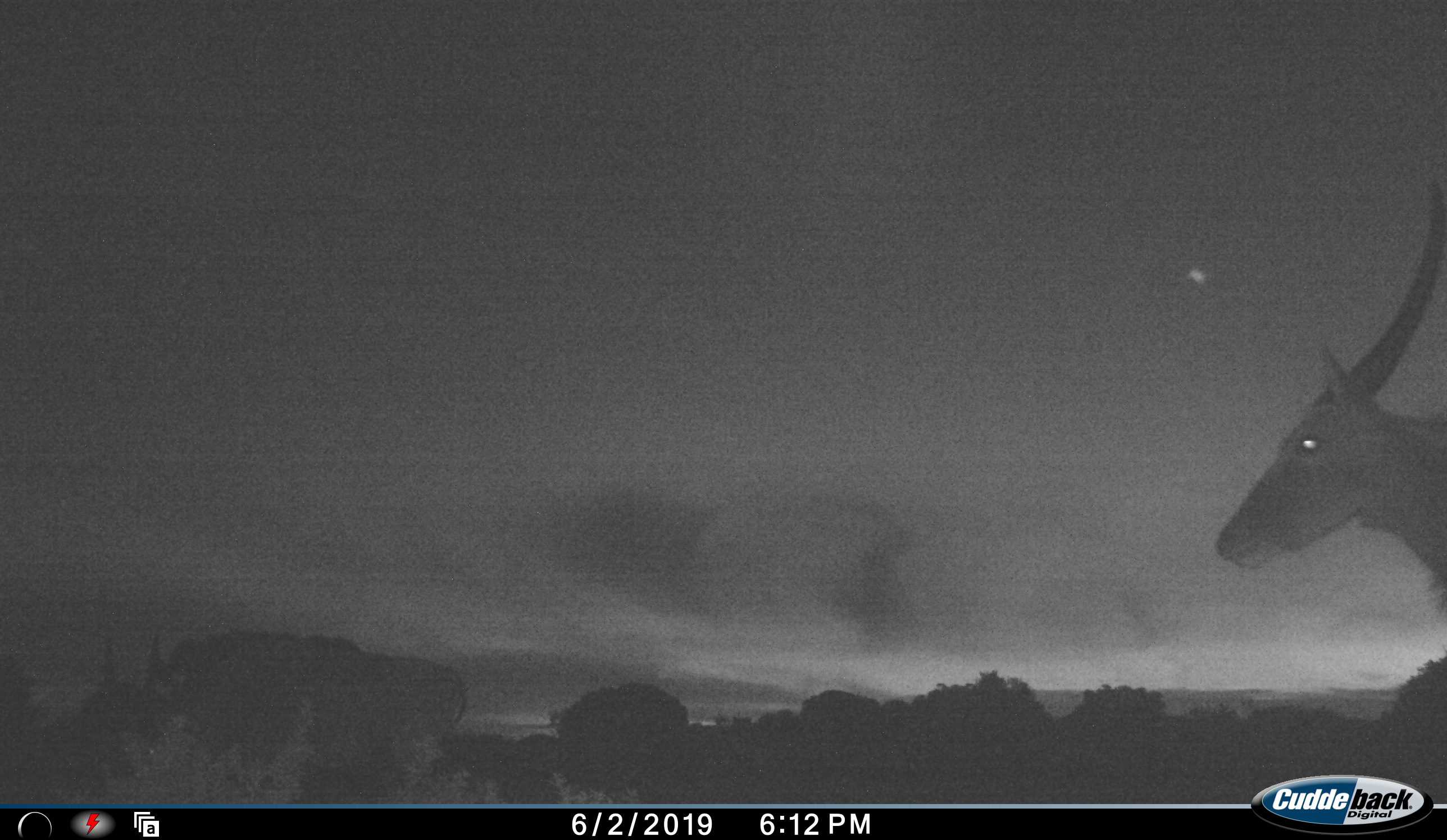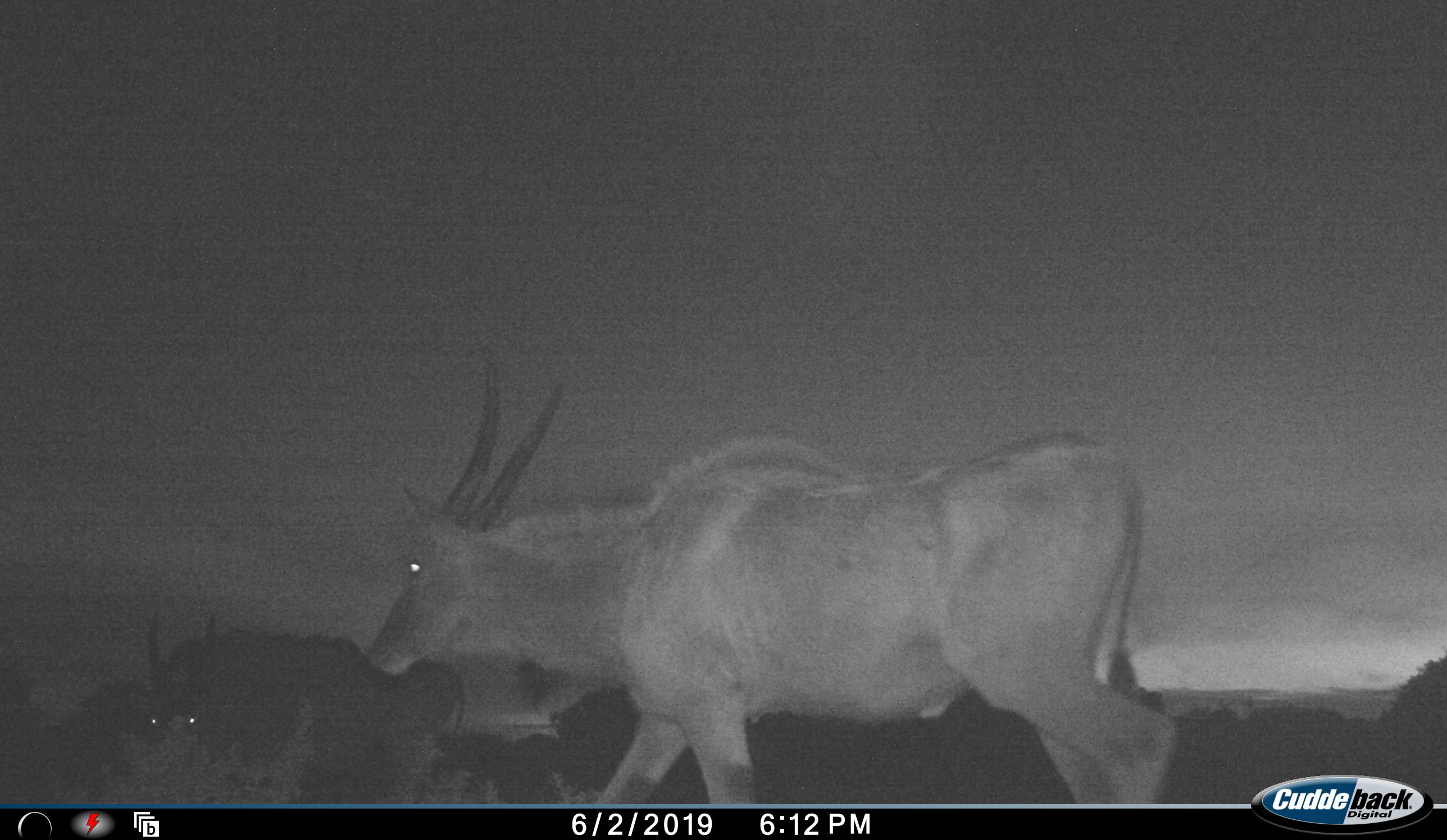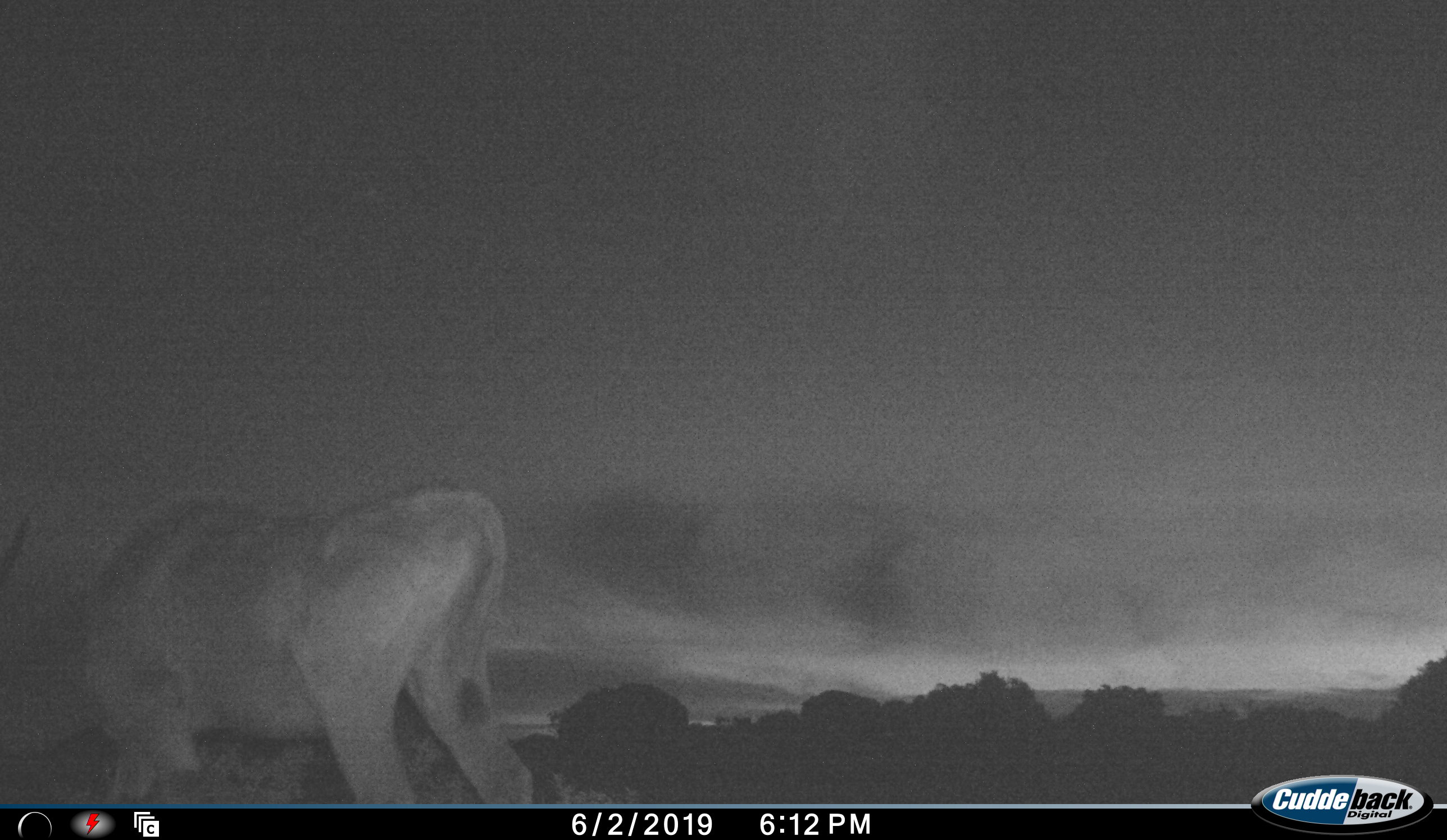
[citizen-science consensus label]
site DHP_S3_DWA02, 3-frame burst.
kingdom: Animalia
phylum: Chordata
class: Mammalia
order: Artiodactyla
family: Bovidae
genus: Tragelaphus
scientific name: Tragelaphus oryx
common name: eland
Eland (Tragelaphus oryx), count 2. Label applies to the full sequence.